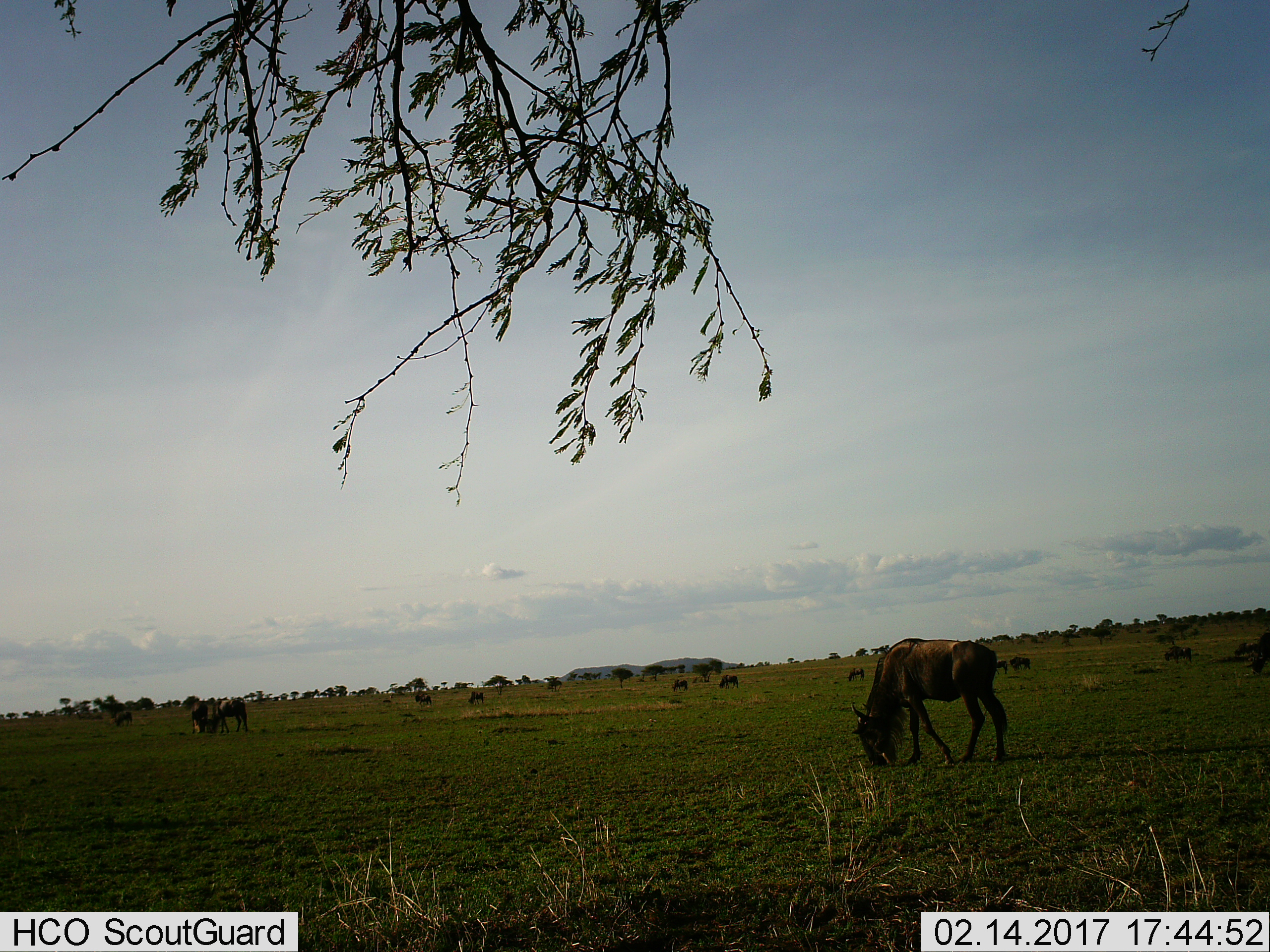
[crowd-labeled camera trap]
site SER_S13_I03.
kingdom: Animalia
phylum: Chordata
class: Mammalia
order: Artiodactyla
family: Bovidae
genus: Connochaetes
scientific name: Connochaetes taurinus taurinus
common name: blue wildebeest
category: wildebeestblue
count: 11-50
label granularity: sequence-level